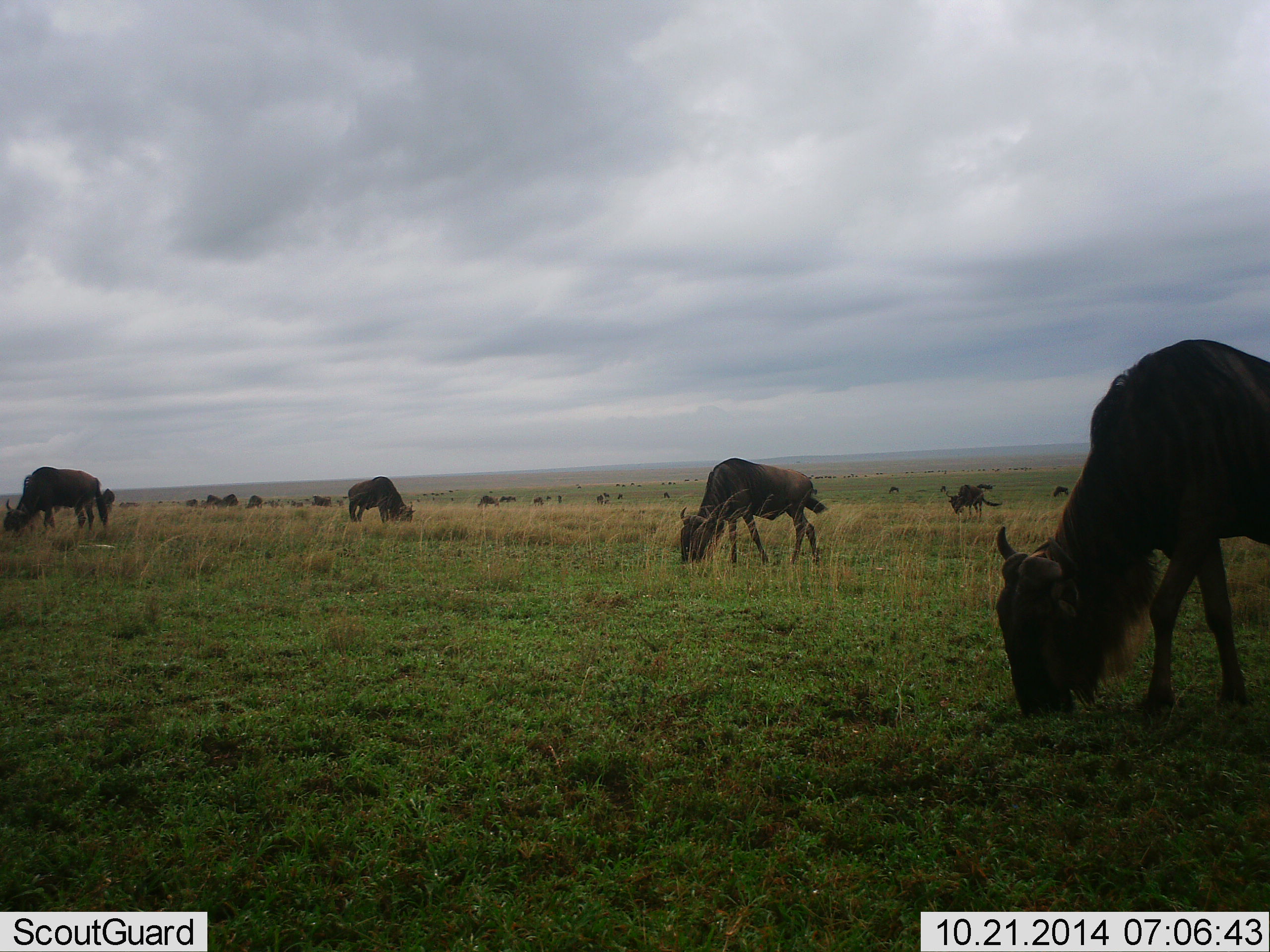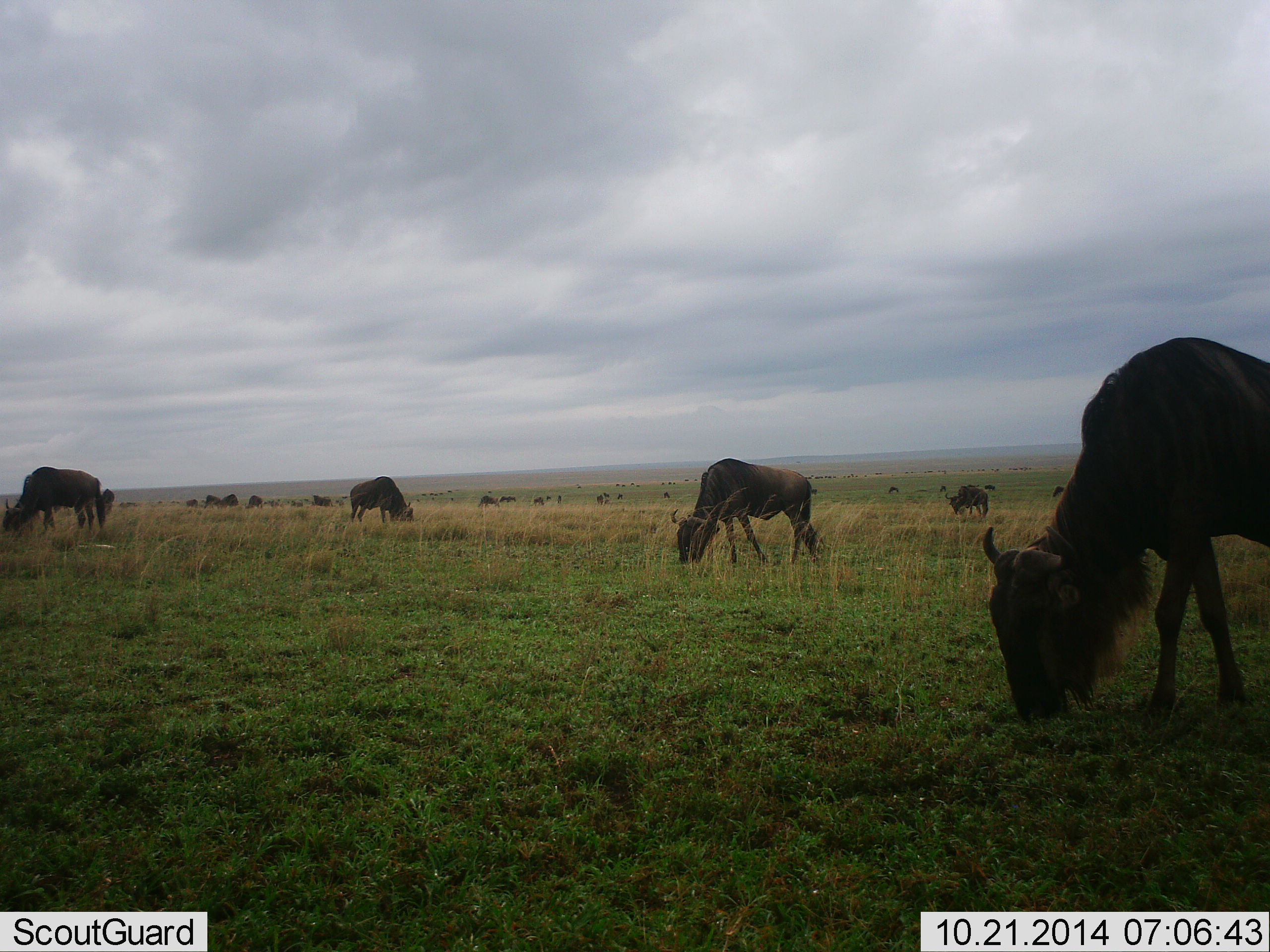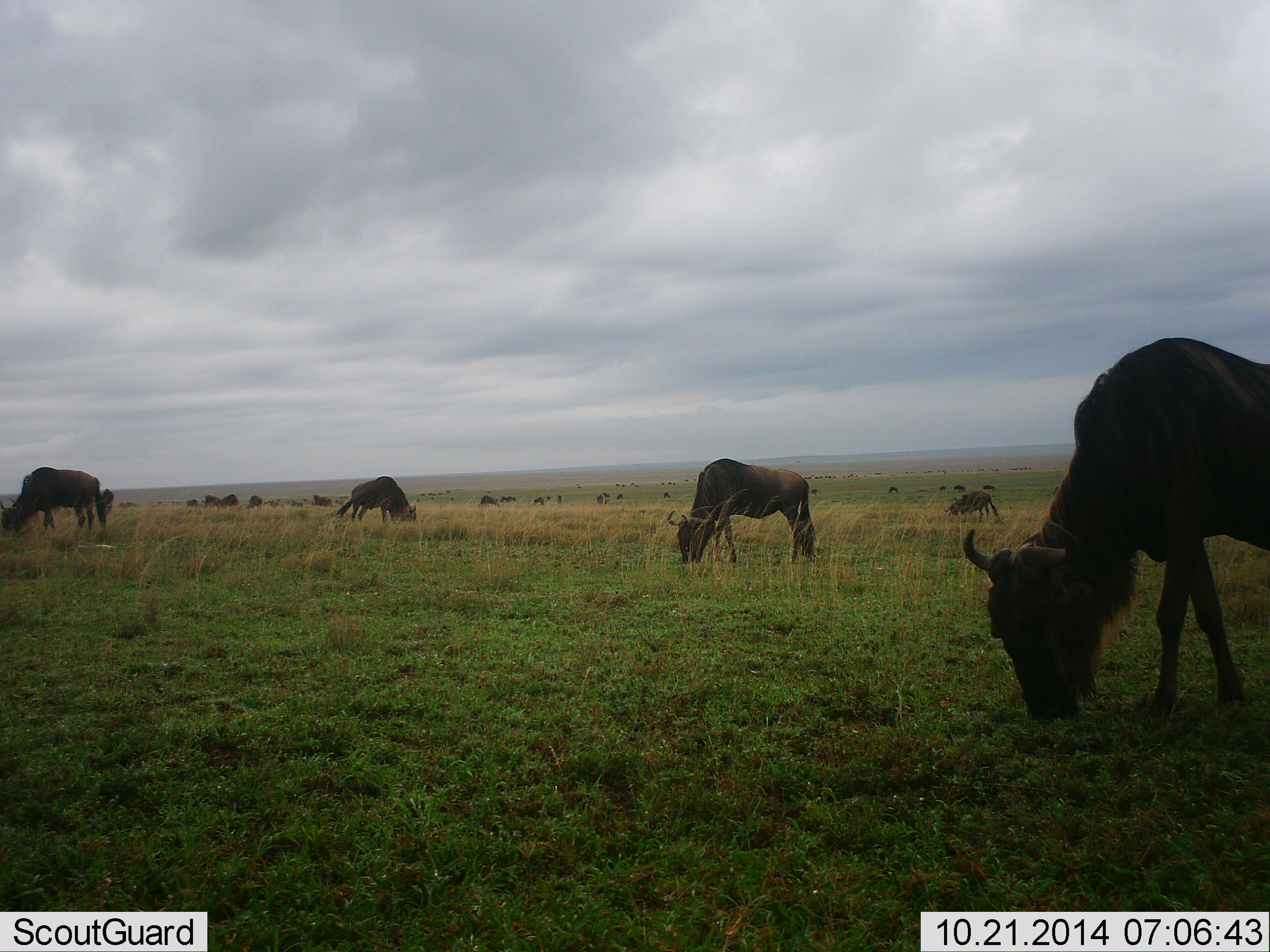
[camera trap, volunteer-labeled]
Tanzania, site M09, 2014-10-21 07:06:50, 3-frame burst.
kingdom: Animalia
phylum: Chordata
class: Mammalia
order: Artiodactyla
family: Bovidae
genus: Connochaetes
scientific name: Connochaetes taurinus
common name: blue wildebeest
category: wildebeest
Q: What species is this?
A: Wildebeest (blue wildebeest) (Connochaetes taurinus).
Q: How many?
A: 11-50.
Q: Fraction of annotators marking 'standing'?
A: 40%.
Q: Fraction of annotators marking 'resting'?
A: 10%.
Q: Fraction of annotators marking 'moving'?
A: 20%.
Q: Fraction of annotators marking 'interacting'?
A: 10%.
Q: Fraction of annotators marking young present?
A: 0%.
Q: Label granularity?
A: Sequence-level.